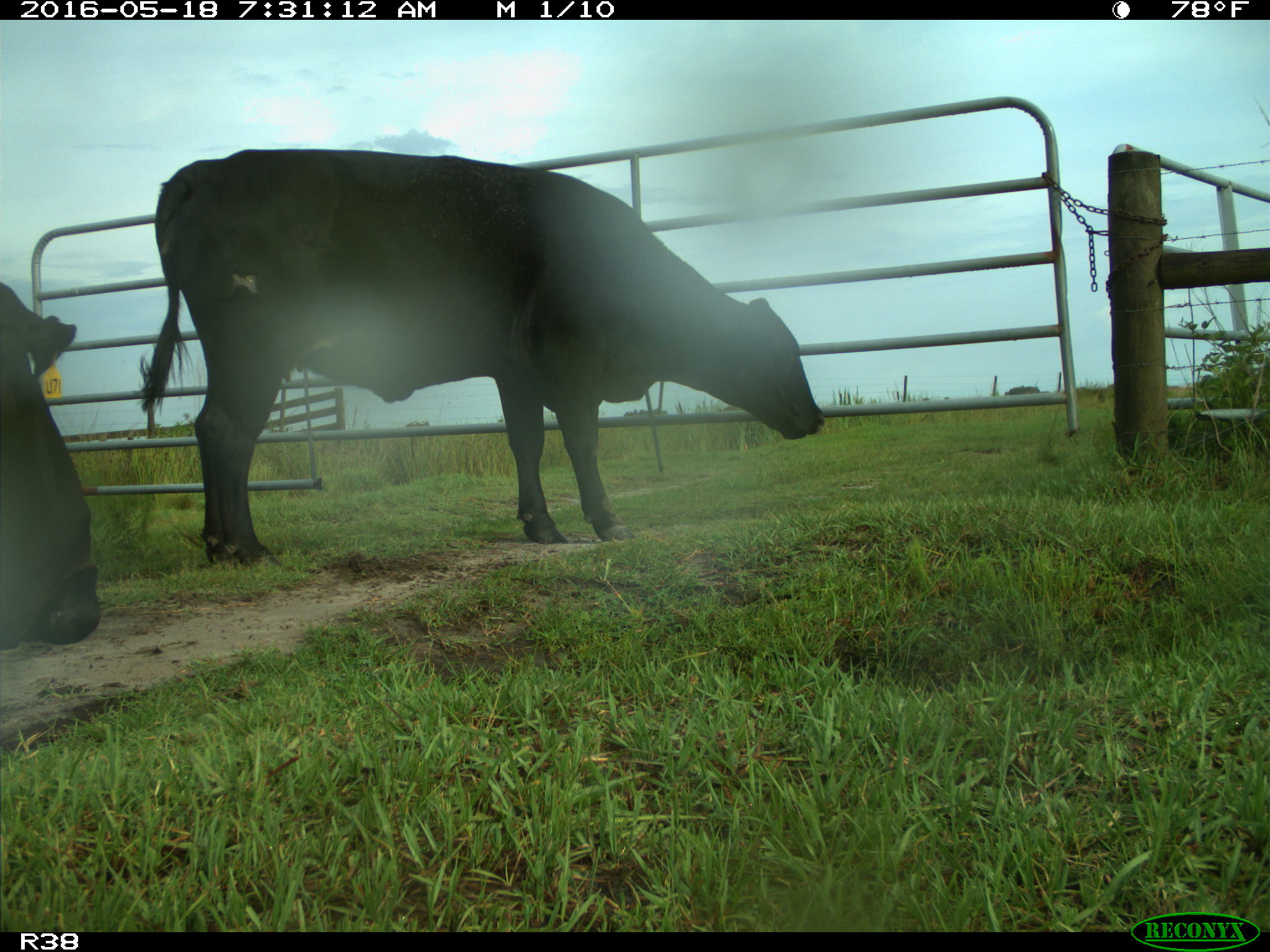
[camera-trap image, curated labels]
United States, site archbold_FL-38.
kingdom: Animalia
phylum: Chordata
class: Mammalia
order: Artiodactyla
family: Bovidae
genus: Bos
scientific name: Bos taurus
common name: domestic cow